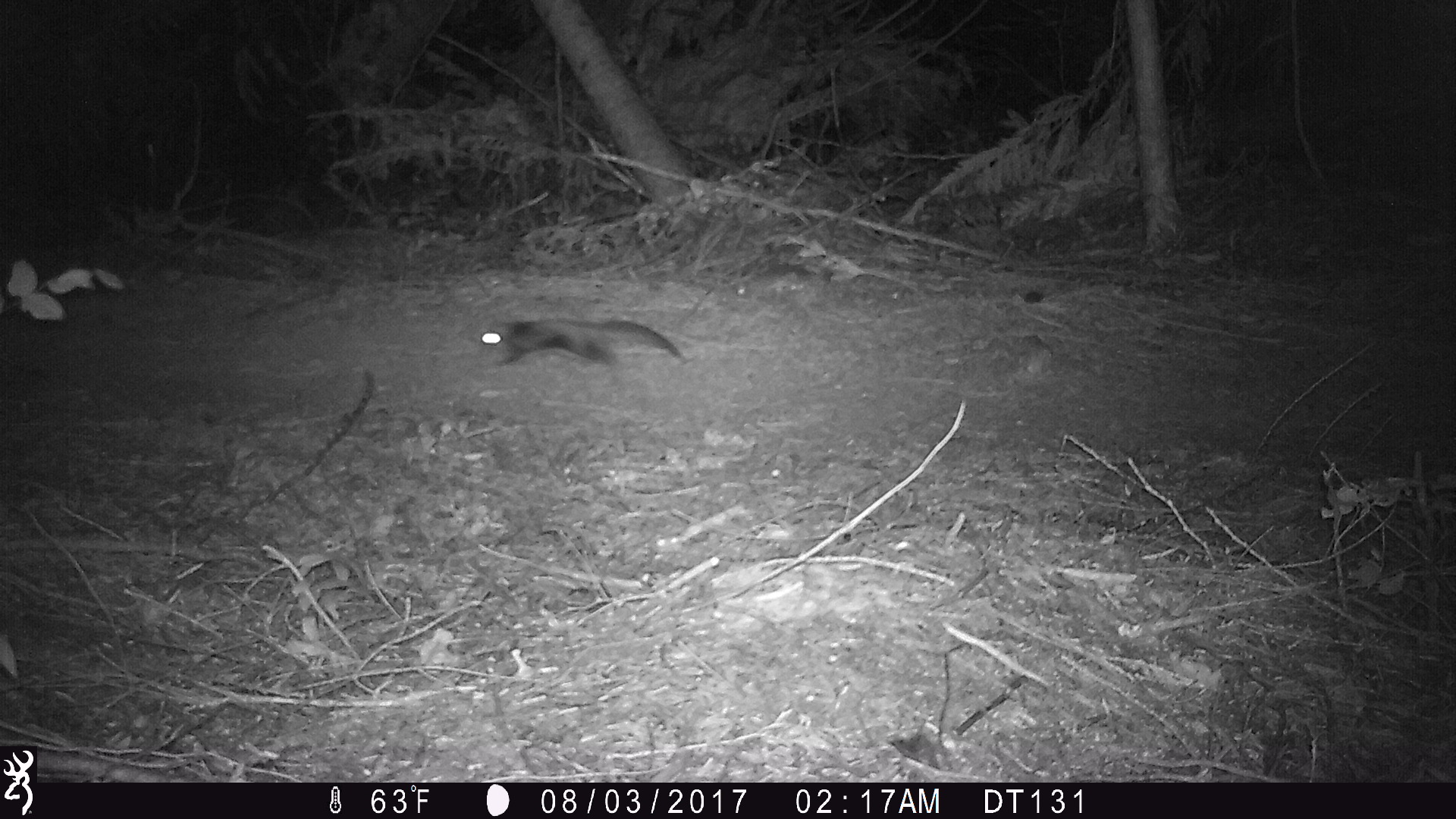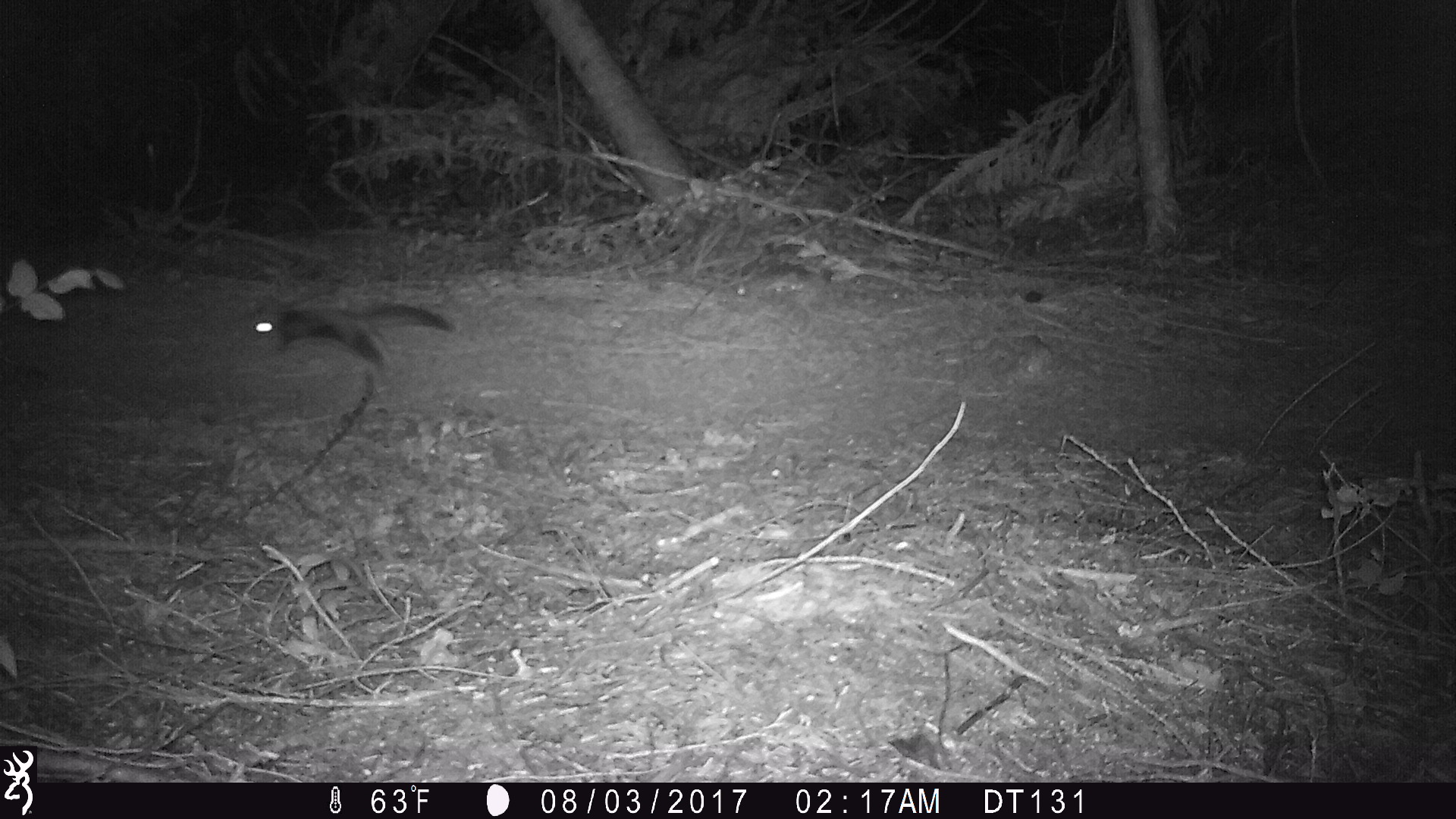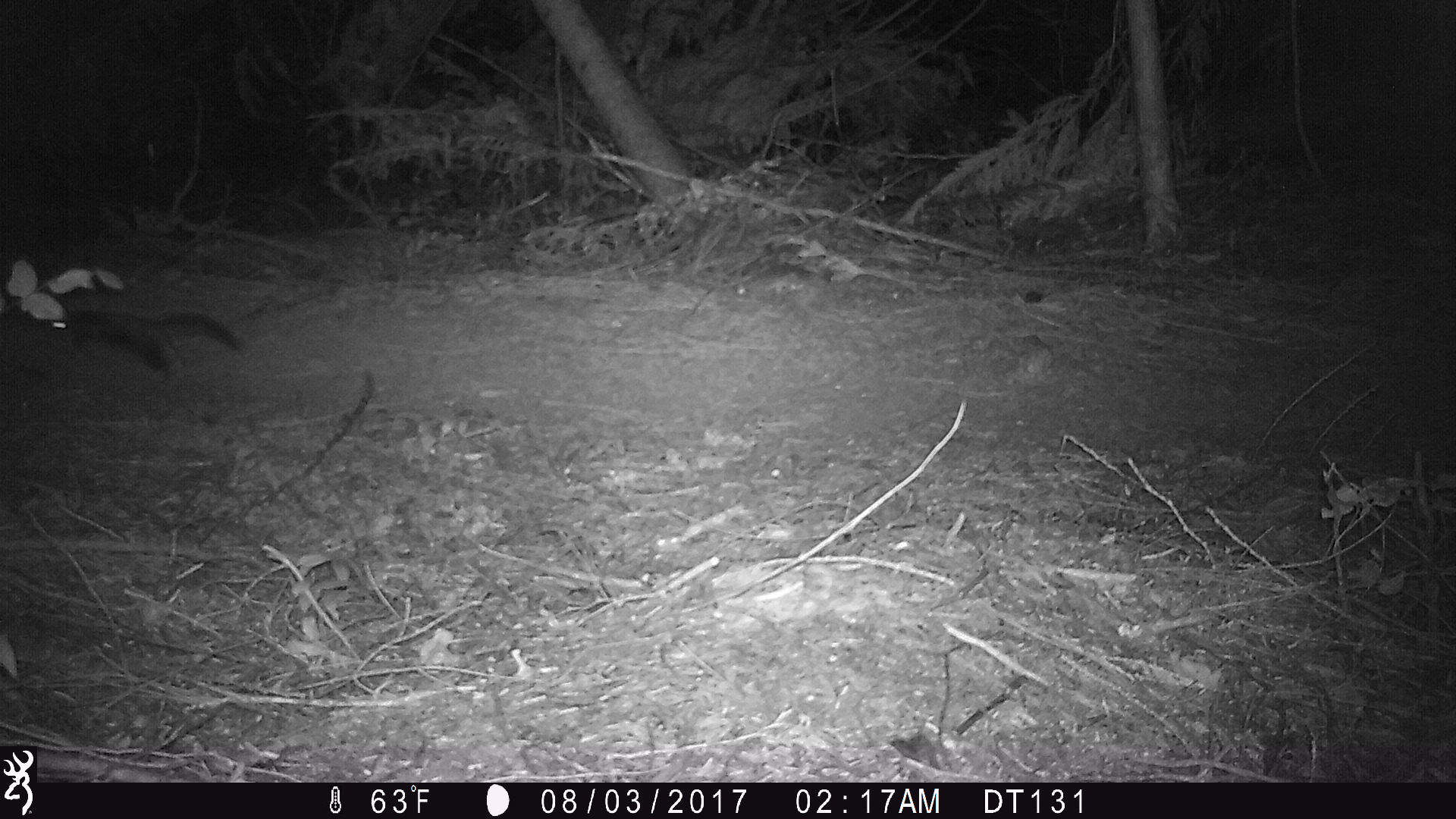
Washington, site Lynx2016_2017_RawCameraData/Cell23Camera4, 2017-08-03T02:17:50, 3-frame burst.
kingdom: Animalia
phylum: Chordata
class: Mammalia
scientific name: Mammalia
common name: small mammal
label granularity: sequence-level